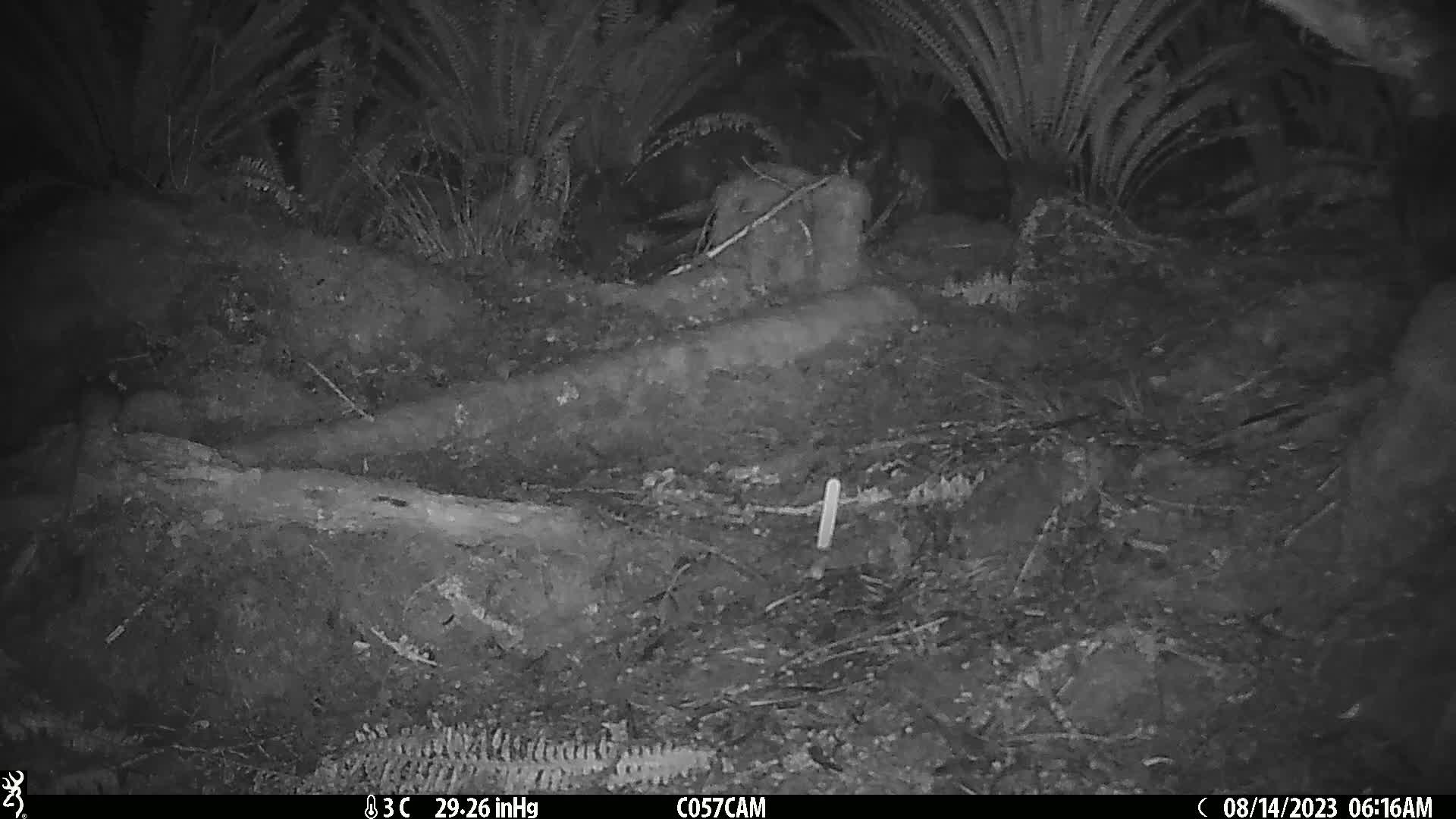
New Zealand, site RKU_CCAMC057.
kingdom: Animalia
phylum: Chordata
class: Mammalia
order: Rodentia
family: Muridae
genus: Rattus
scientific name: Rattus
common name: rat